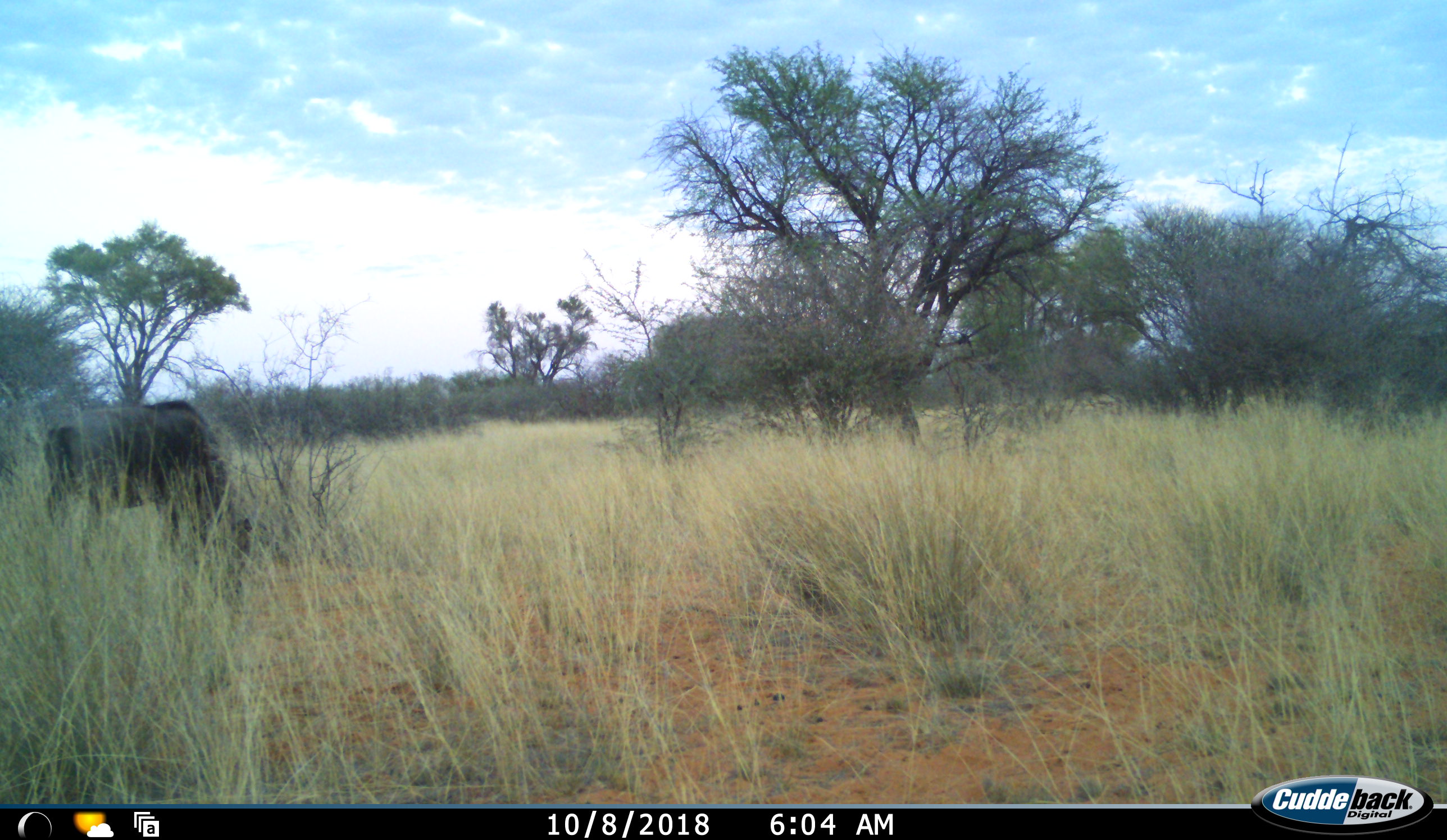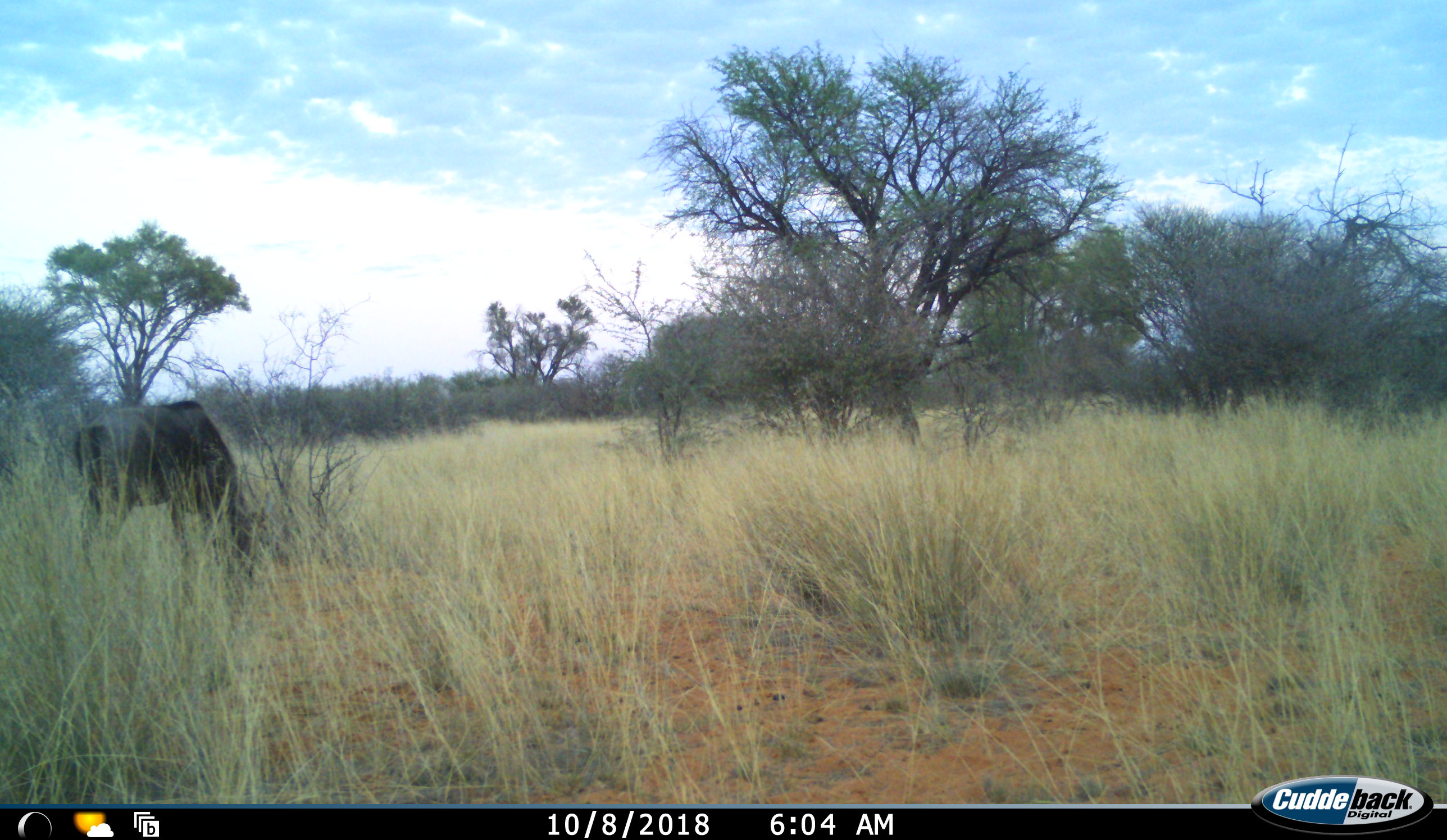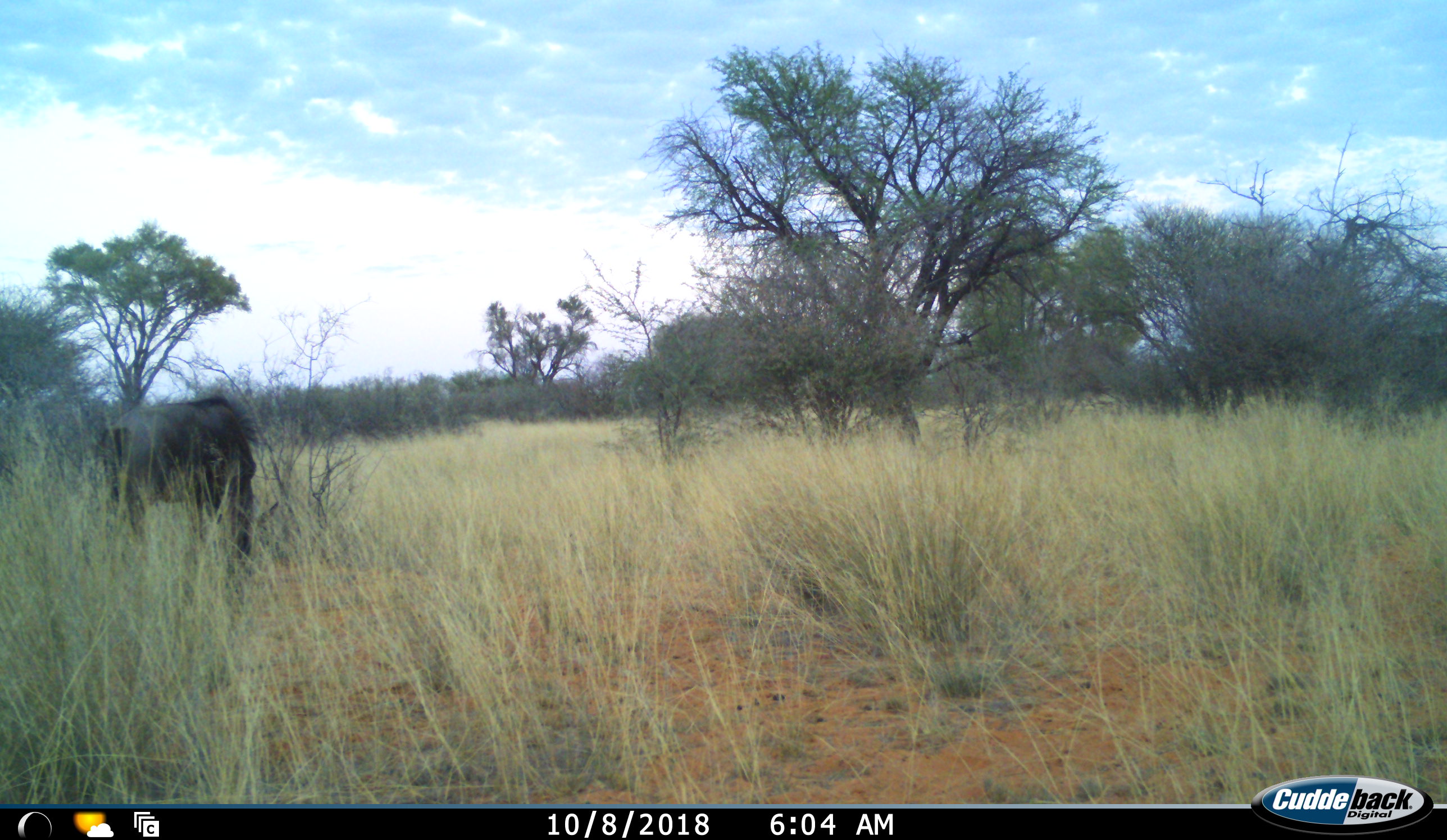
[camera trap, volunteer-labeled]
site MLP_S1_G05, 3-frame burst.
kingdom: Animalia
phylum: Chordata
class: Mammalia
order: Artiodactyla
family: Bovidae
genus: Connochaetes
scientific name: Connochaetes taurinus taurinus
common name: blue wildebeest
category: wildebeestblue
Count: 1.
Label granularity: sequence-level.